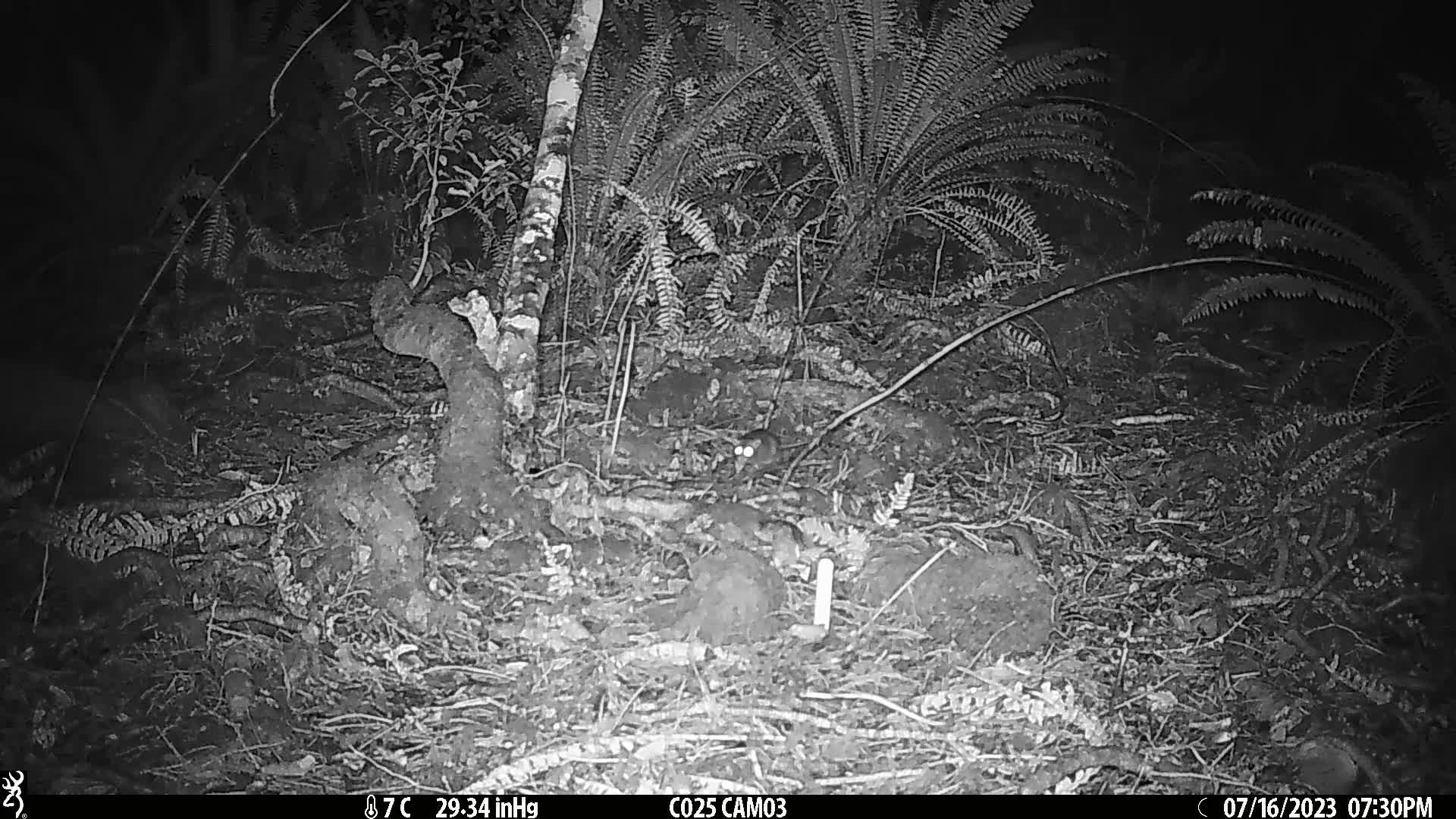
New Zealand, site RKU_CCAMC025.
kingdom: Animalia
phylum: Chordata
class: Mammalia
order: Rodentia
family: Muridae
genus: Rattus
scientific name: Rattus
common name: rat